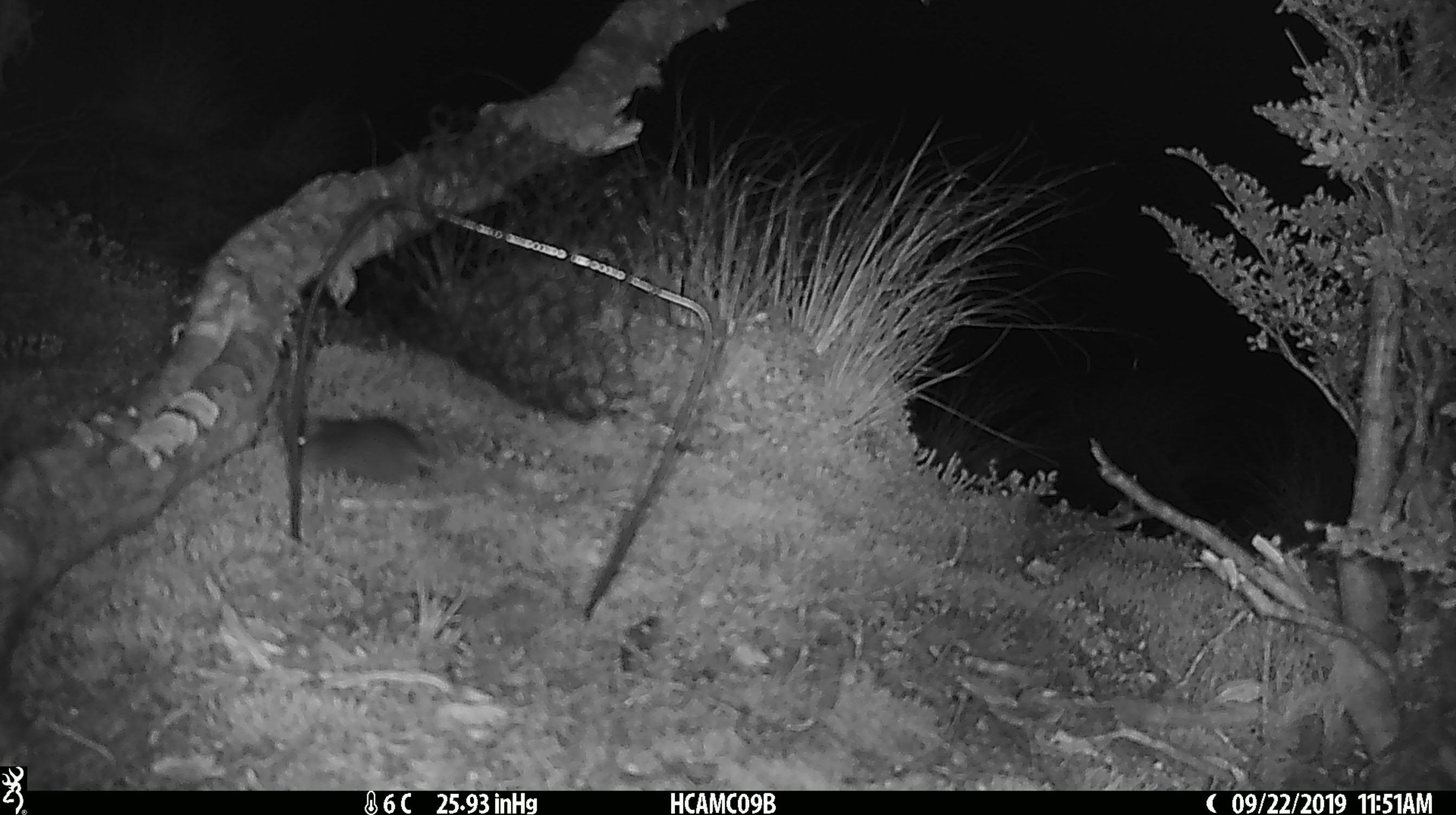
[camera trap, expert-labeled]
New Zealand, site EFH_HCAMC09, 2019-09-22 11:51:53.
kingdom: Animalia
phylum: Chordata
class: Mammalia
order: Rodentia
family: Muridae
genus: Mus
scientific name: Mus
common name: mouse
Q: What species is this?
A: Mouse (Mus).